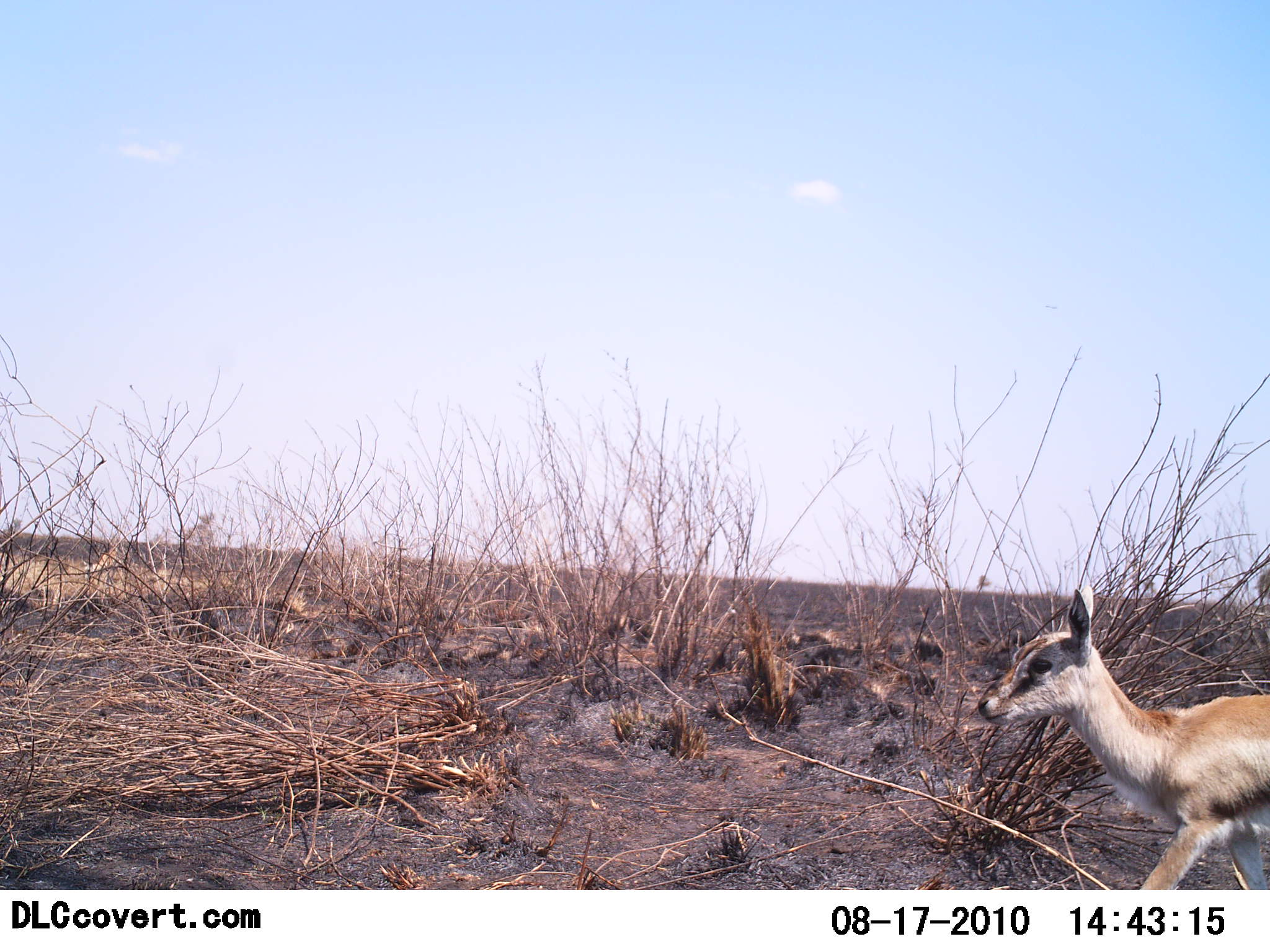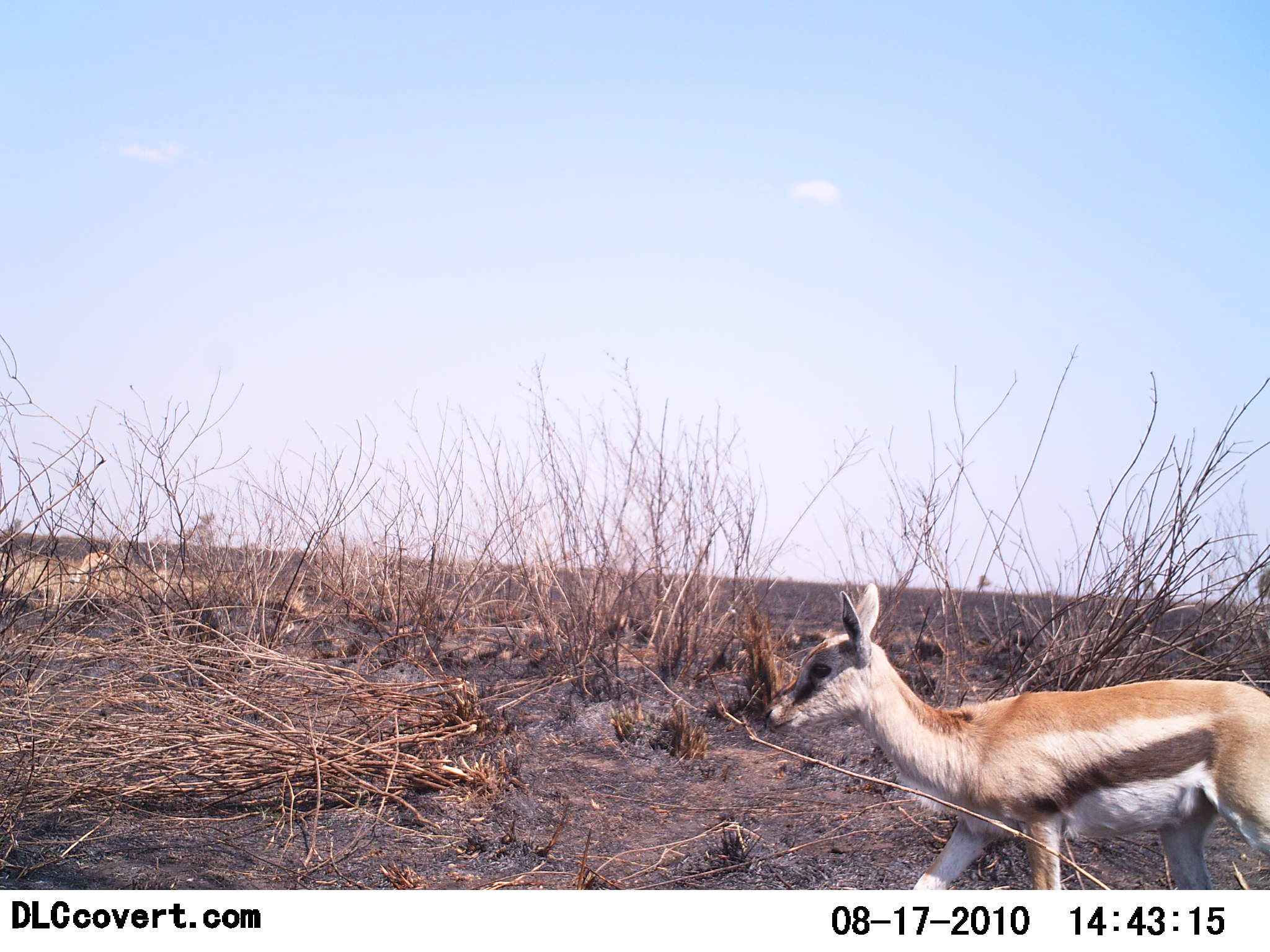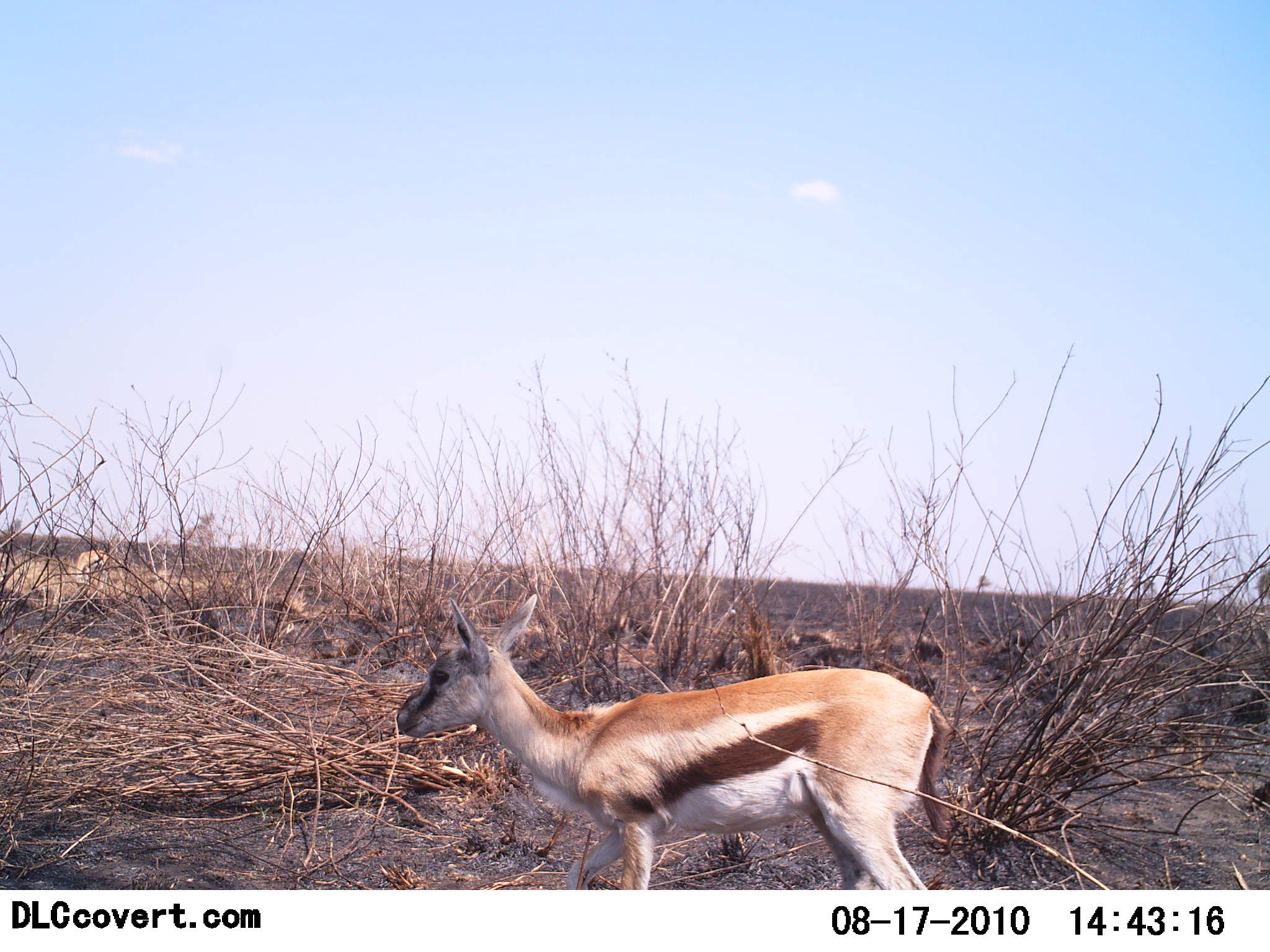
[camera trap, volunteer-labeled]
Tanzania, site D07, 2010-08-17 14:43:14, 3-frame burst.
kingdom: Animalia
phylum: Chordata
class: Mammalia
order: Artiodactyla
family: Bovidae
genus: Eudorcas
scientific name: Eudorcas thomsonii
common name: thomson's gazelle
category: gazellethomsons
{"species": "gazellethomsons (thomson's gazelle) (Eudorcas thomsonii)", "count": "1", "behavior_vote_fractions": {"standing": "11%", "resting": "0%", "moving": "100%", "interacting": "0%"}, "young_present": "37%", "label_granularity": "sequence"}